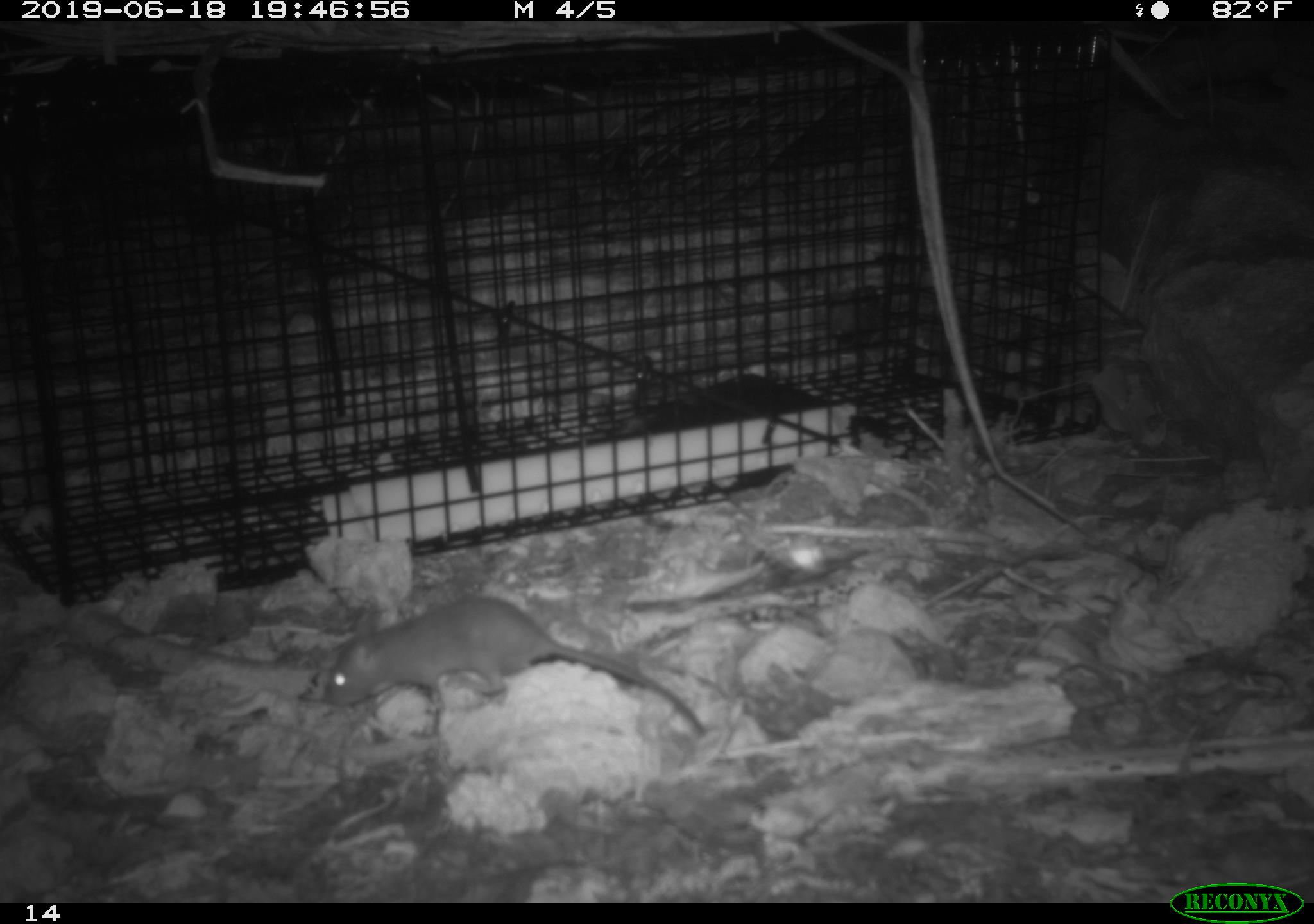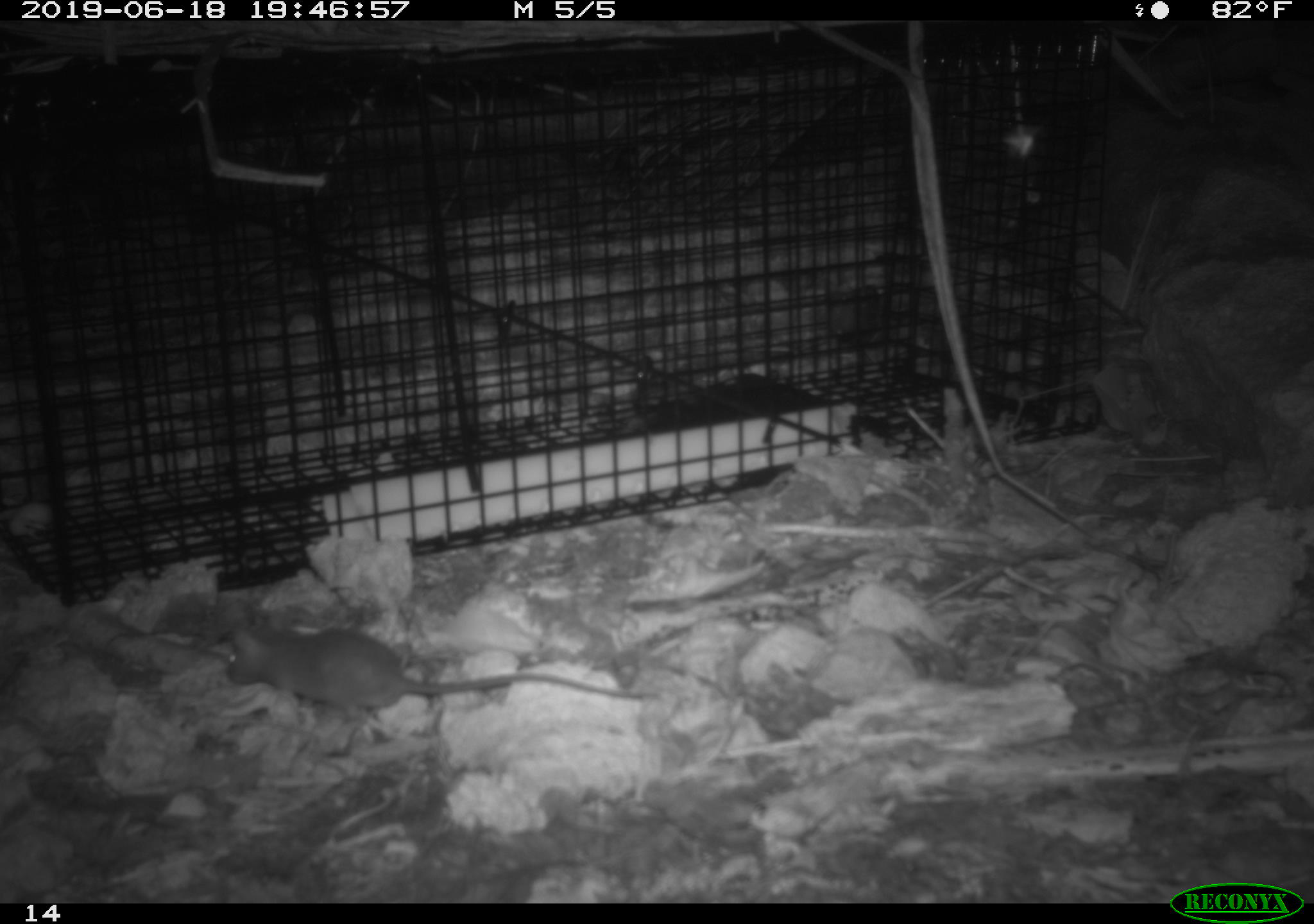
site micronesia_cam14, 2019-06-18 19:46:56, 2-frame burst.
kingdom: Animalia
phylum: Chordata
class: Mammalia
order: Rodentia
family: Muridae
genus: Rattus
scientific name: Rattus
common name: rat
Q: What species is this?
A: Rat (Rattus).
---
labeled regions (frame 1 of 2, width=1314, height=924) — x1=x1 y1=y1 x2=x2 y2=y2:
rat: x1=313 y1=595 x2=712 y2=735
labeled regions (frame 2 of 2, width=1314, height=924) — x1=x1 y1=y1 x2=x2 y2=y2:
rat: x1=215 y1=618 x2=640 y2=744